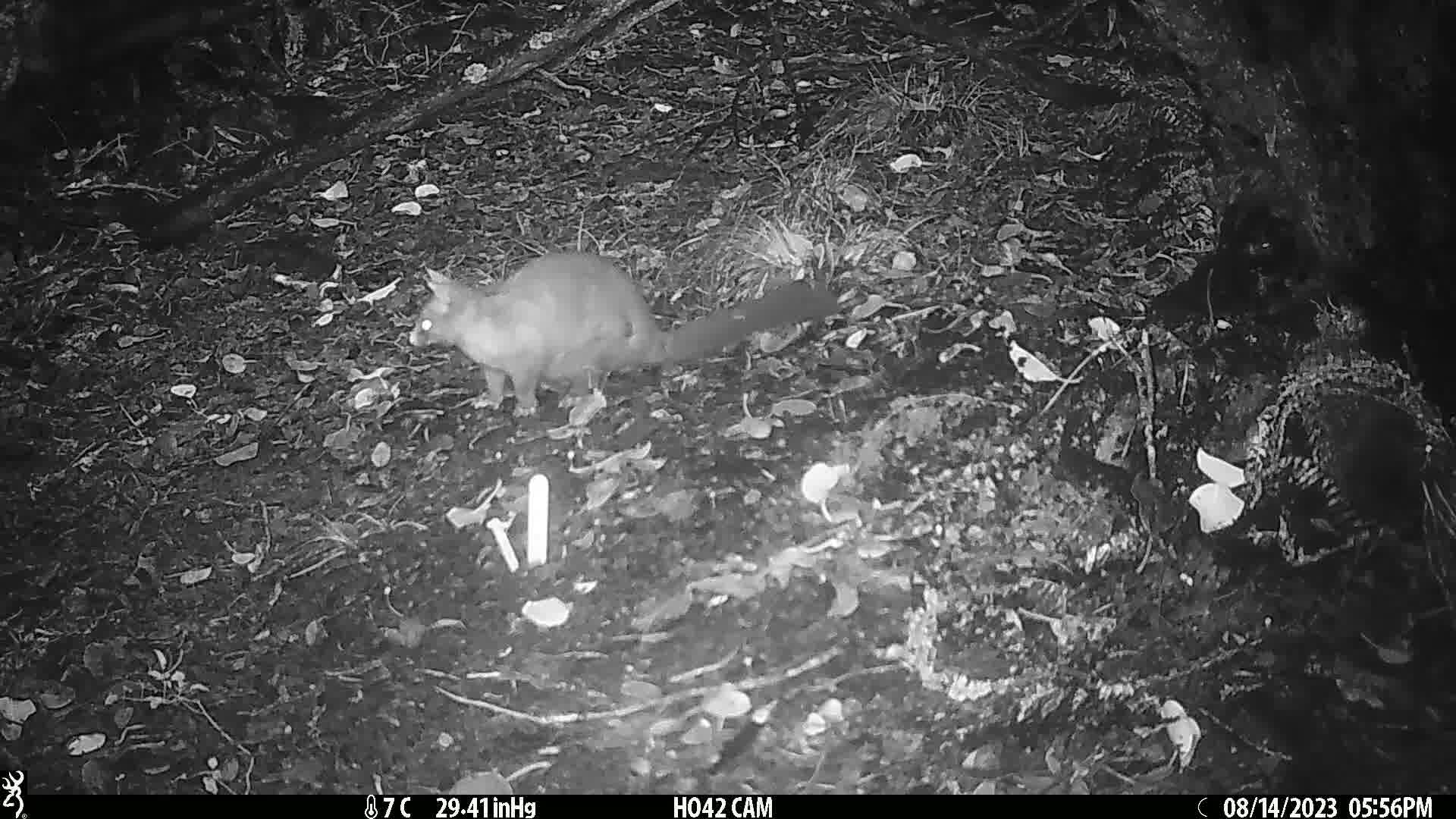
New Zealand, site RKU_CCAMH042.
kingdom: Animalia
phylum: Chordata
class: Mammalia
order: Diprotodontia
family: Phalangeridae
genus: Trichosurus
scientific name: Trichosurus vulpecula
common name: common brushtail possum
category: possum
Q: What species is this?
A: Possum (common brushtail possum) (Trichosurus vulpecula).